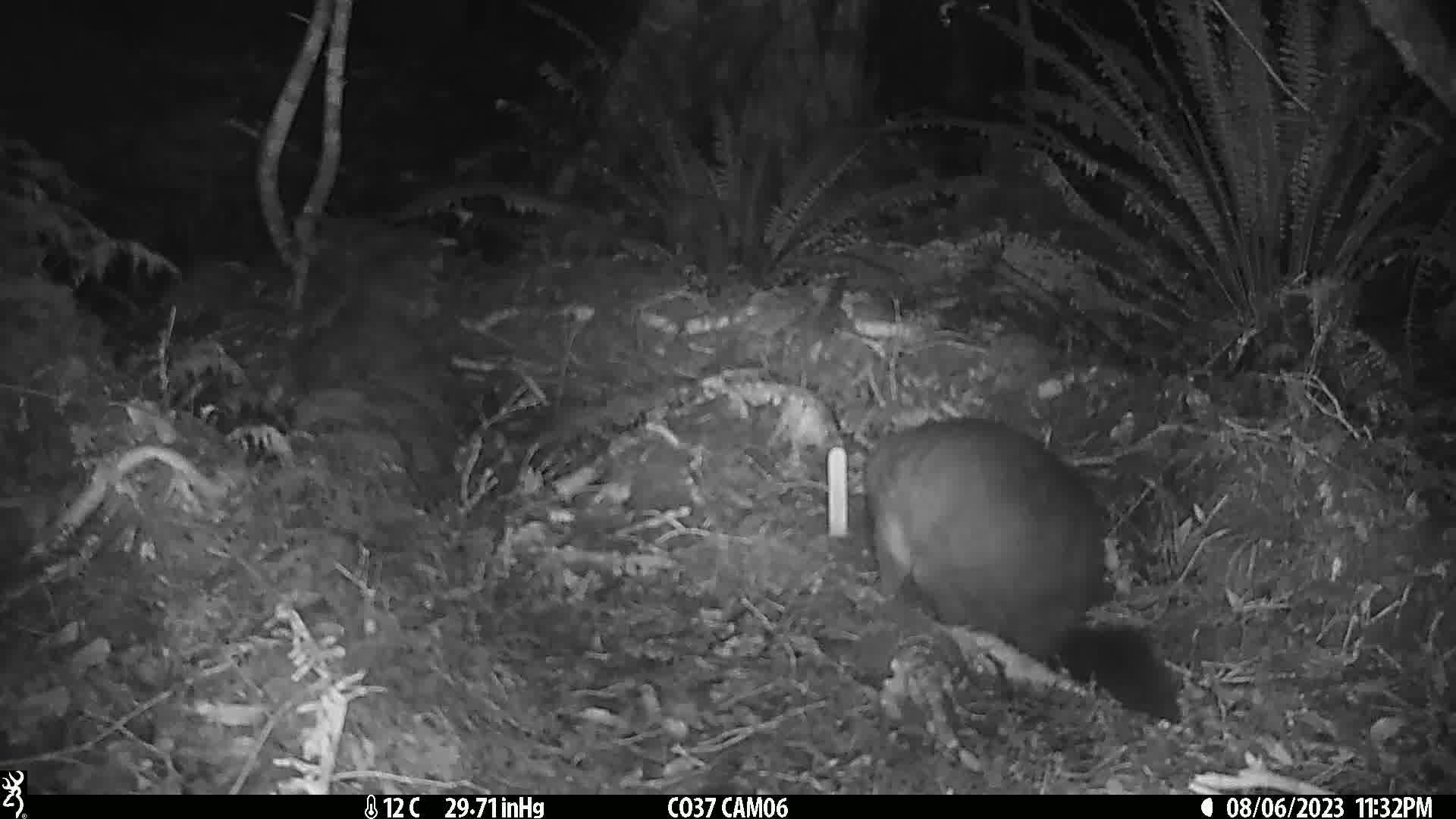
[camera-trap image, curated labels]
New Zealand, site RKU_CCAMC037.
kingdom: Animalia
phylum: Chordata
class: Mammalia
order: Diprotodontia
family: Phalangeridae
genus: Trichosurus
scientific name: Trichosurus vulpecula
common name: common brushtail possum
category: possum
Possum (common brushtail possum) (Trichosurus vulpecula).